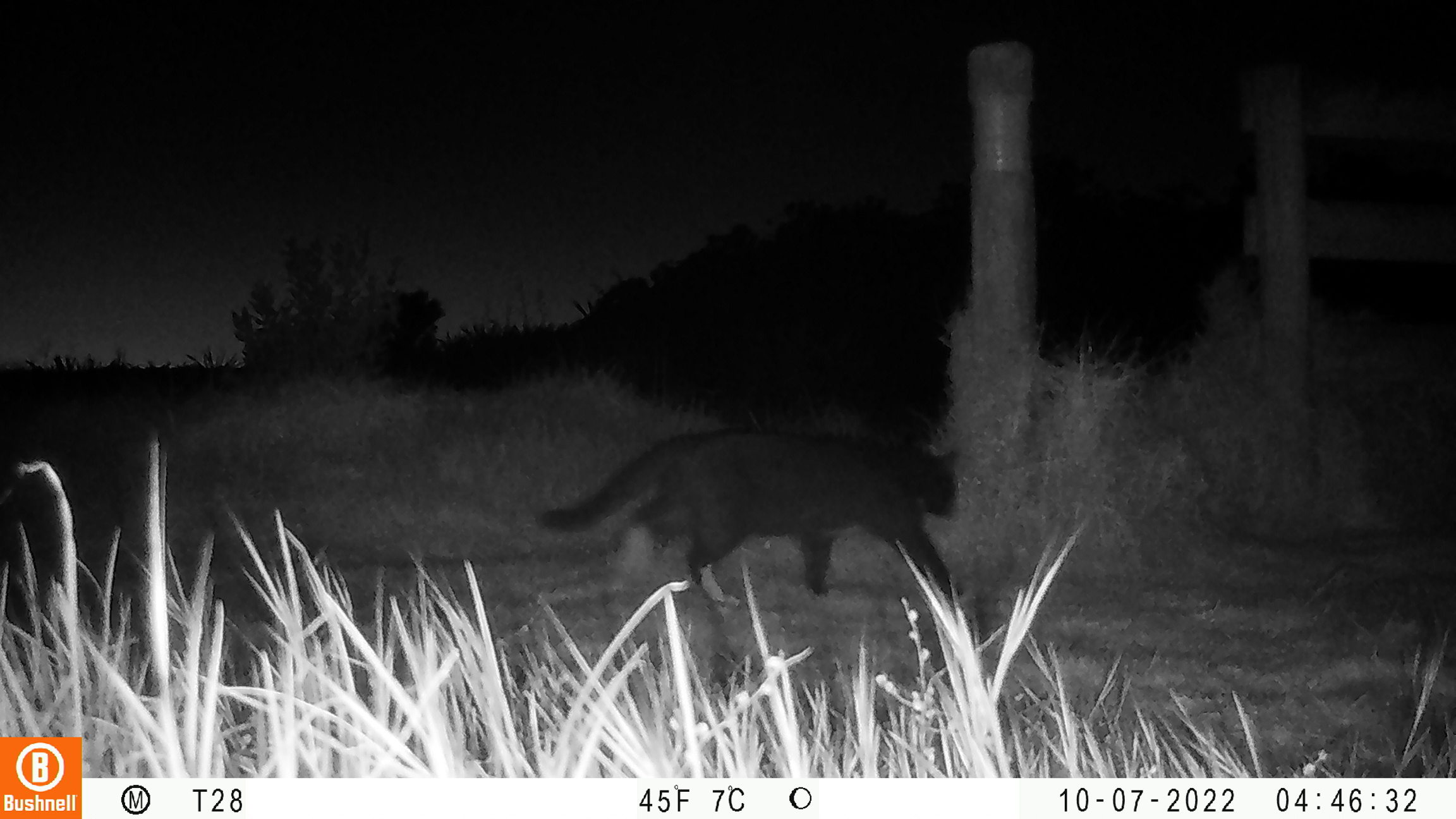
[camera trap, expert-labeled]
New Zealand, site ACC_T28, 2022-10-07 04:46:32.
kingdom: Animalia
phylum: Chordata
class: Mammalia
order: Carnivora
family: Felidae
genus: Felis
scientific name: Felis catus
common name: domestic cat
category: cat